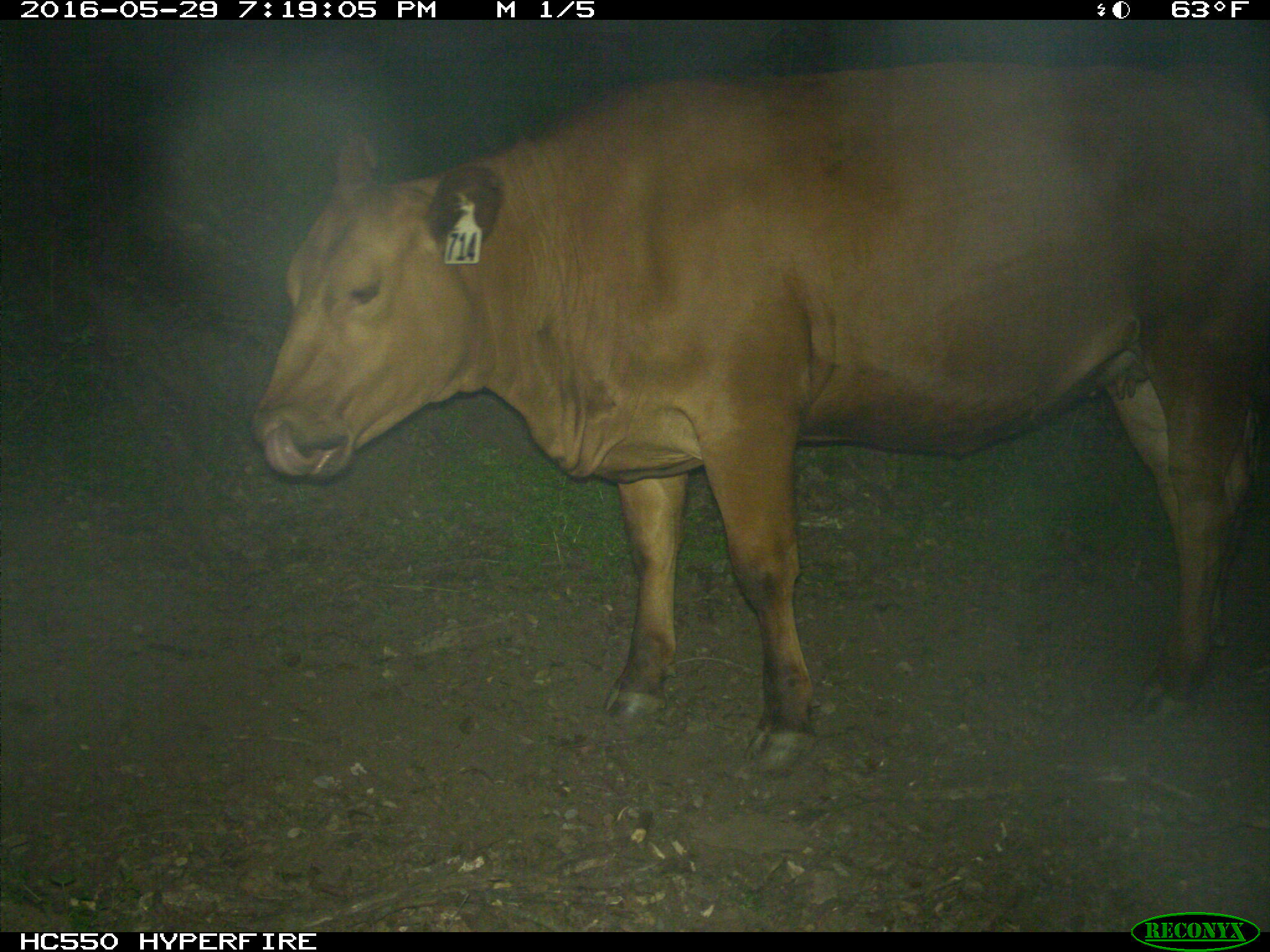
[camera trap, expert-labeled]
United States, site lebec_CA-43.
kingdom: Animalia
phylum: Chordata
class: Mammalia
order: Artiodactyla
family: Bovidae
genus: Bos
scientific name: Bos taurus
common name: domestic cow